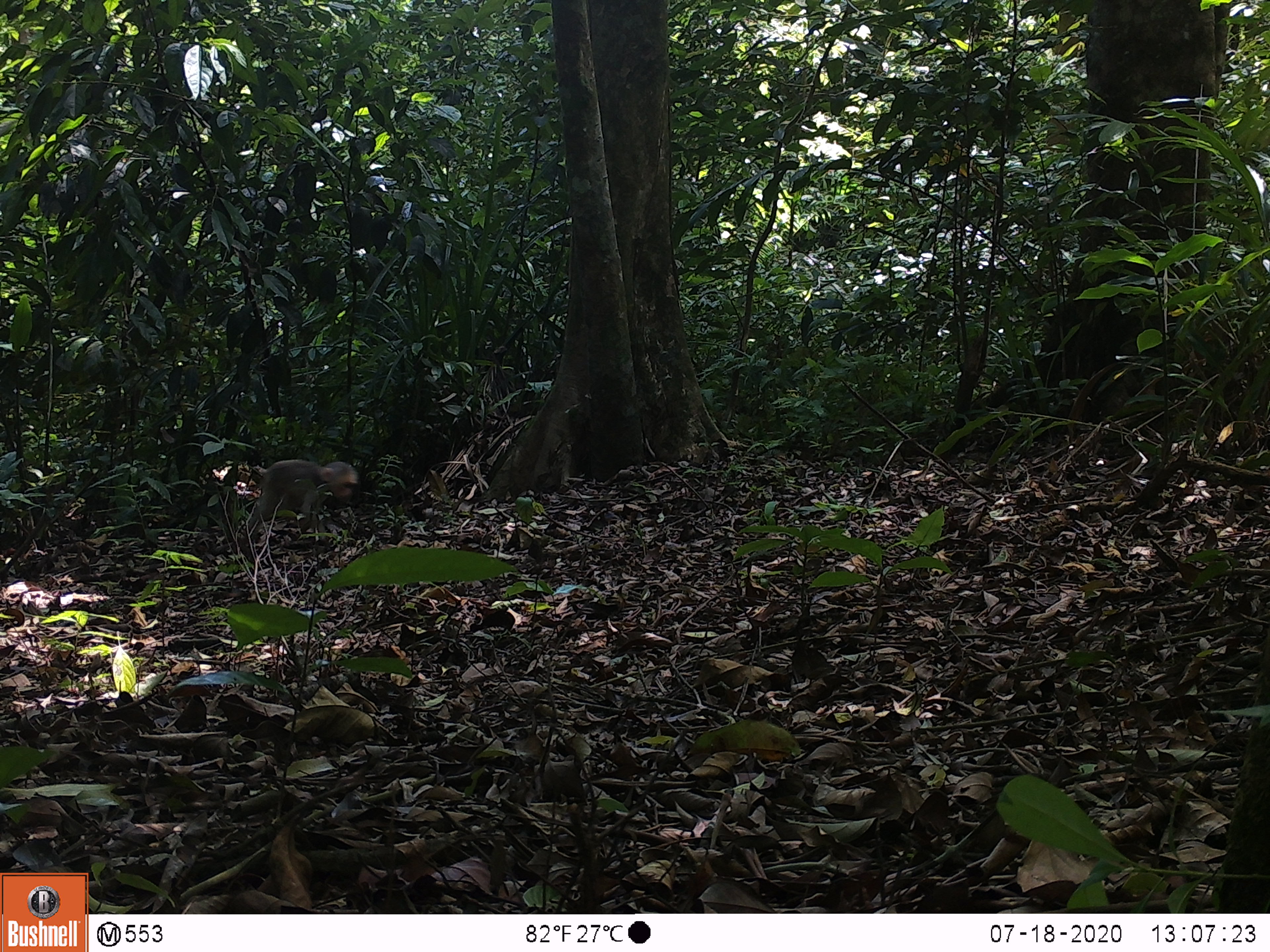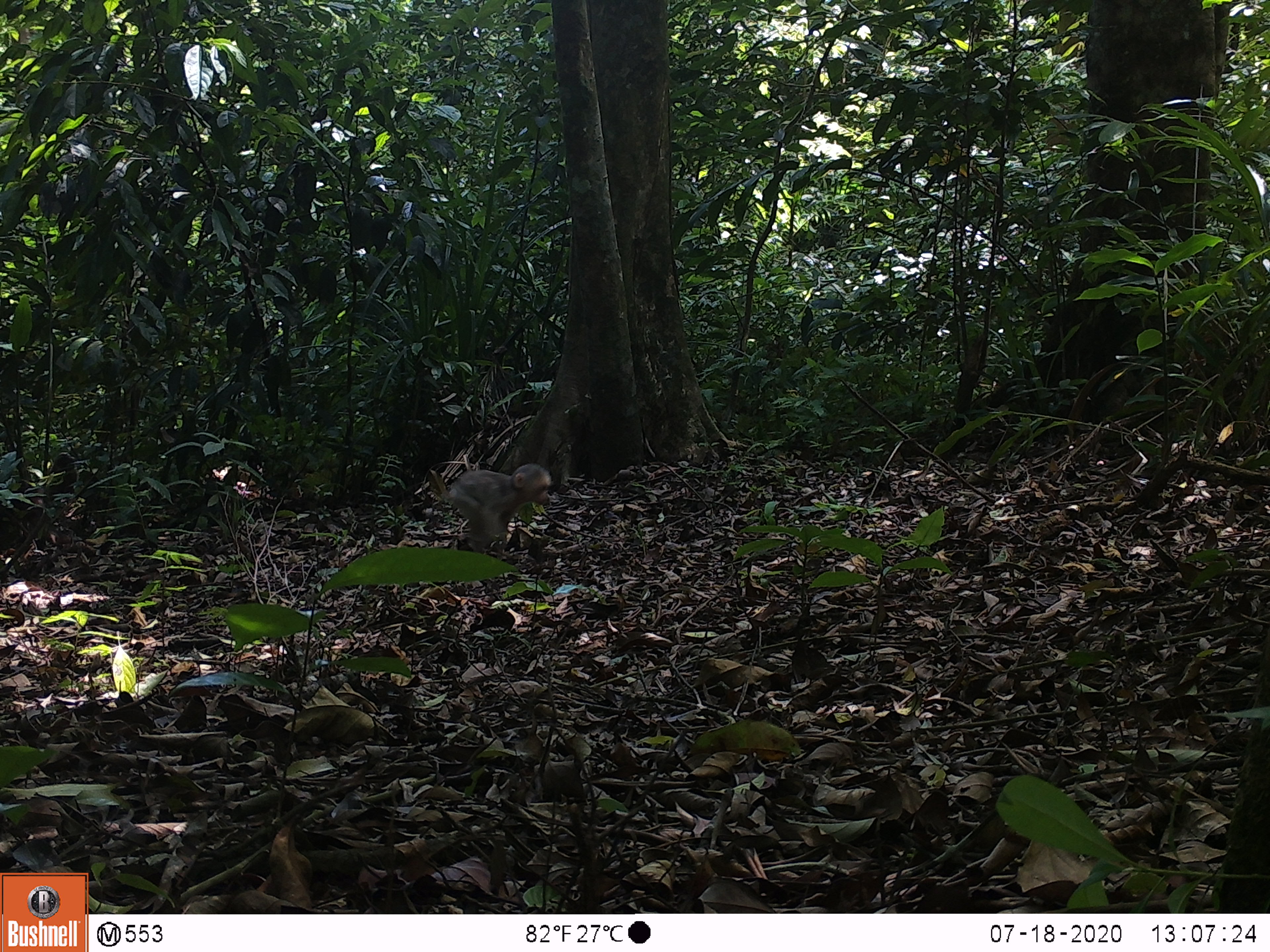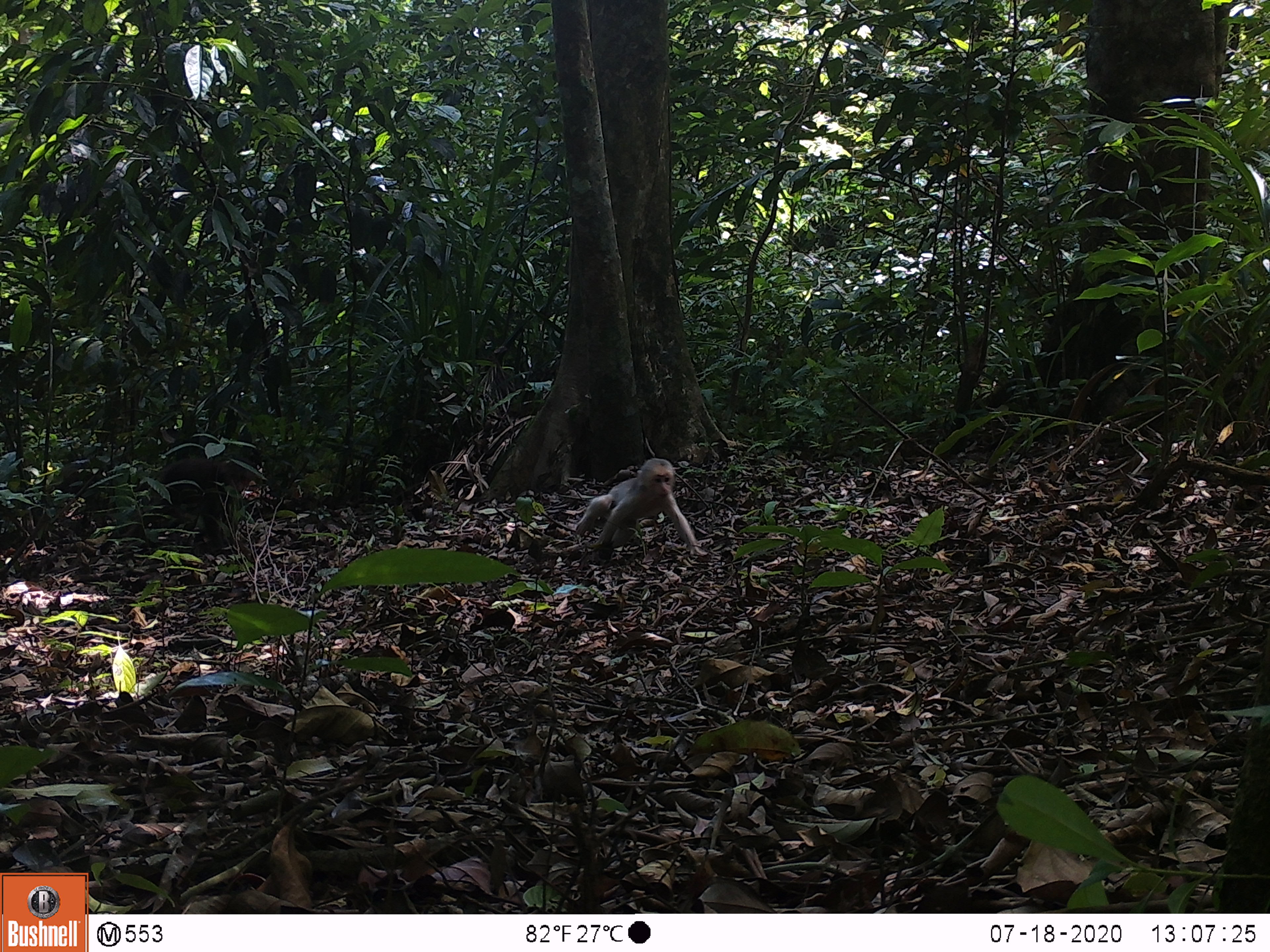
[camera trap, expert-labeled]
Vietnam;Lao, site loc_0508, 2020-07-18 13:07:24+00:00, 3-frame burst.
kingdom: Animalia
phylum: Chordata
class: Mammalia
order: Primates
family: Cercopithecidae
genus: Macaca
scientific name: Macaca arctoides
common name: stump-tailed macaque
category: stump tailed macaque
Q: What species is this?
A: Stump tailed macaque (stump-tailed macaque) (Macaca arctoides).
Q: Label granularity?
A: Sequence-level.